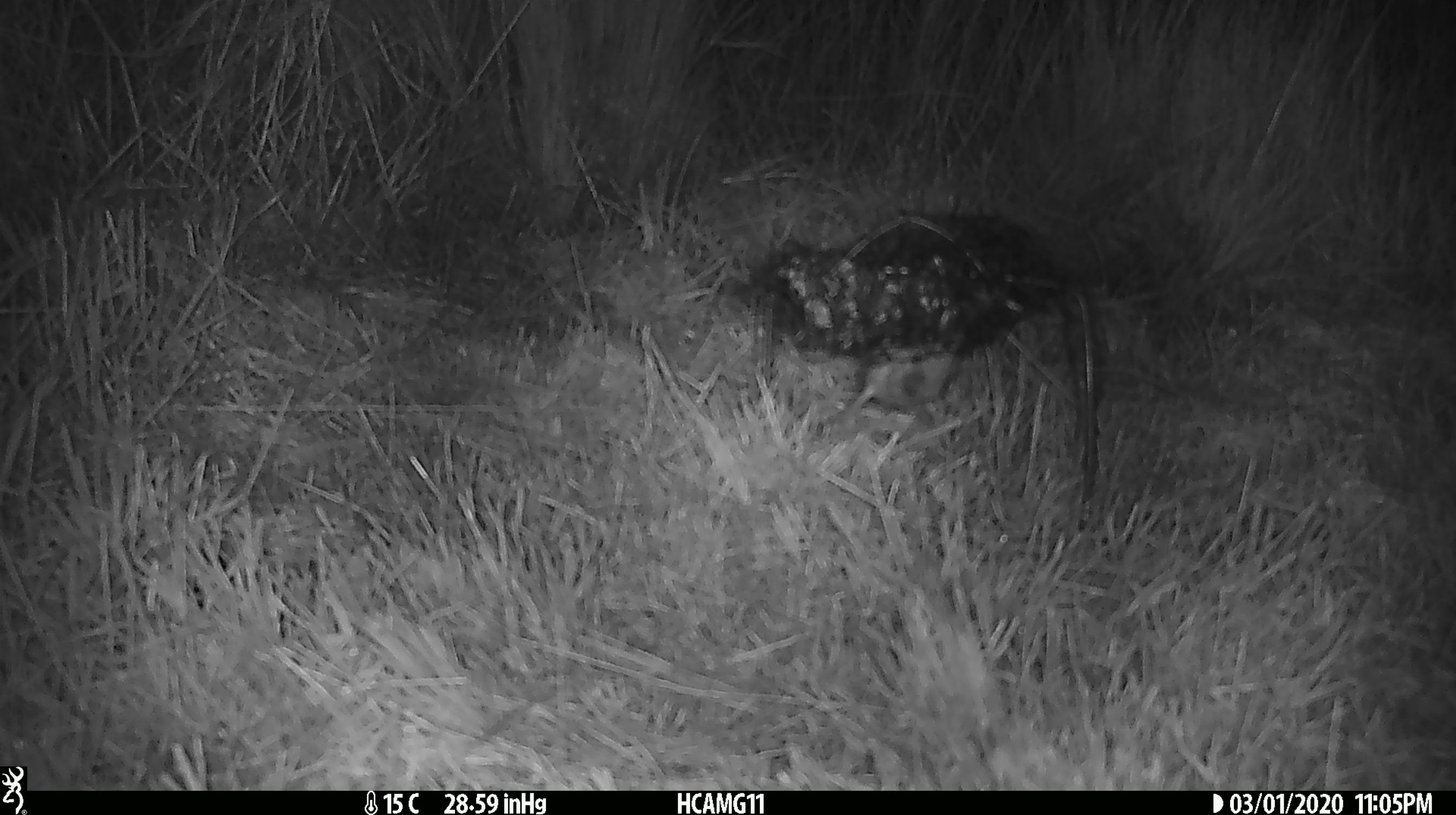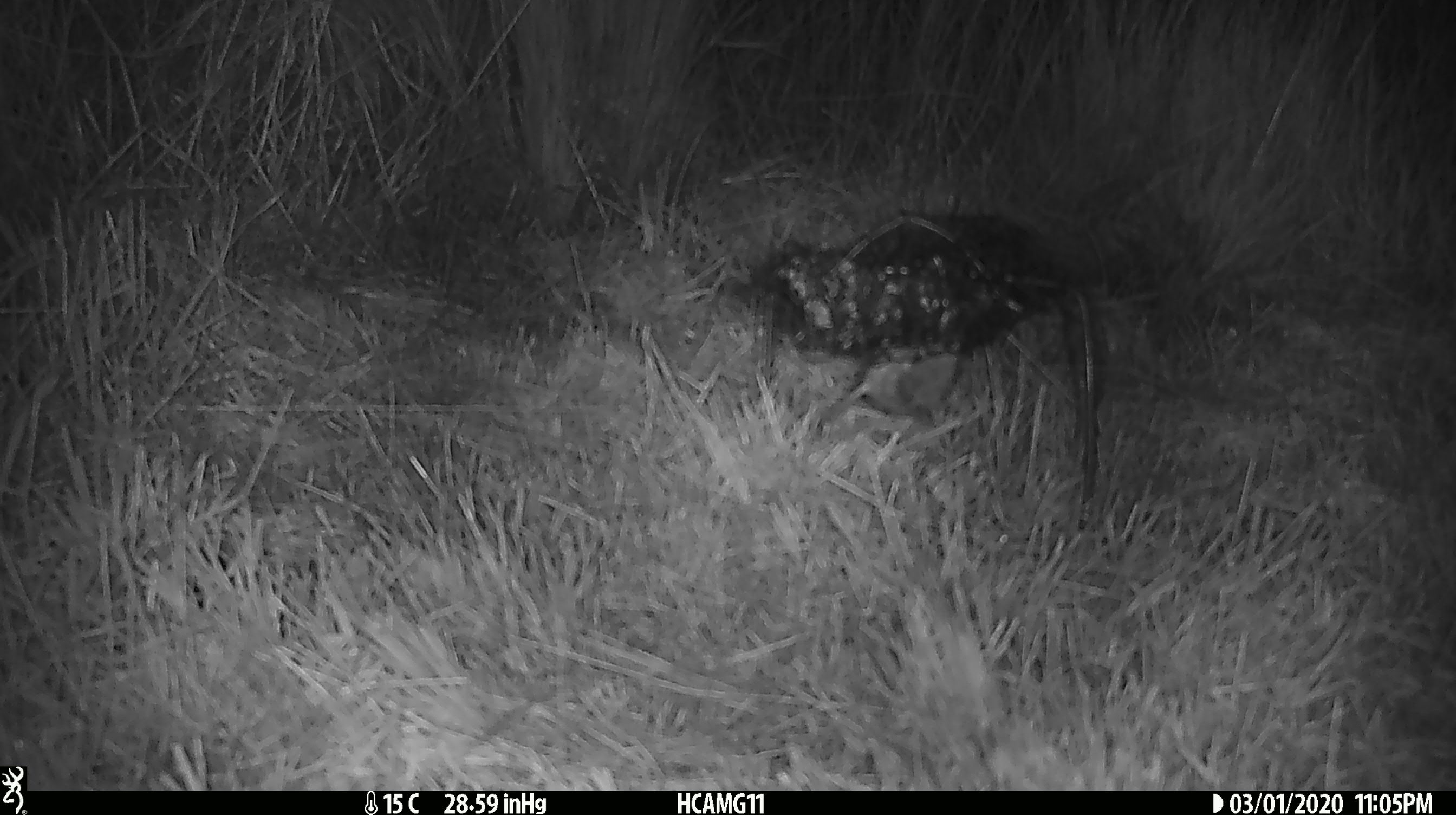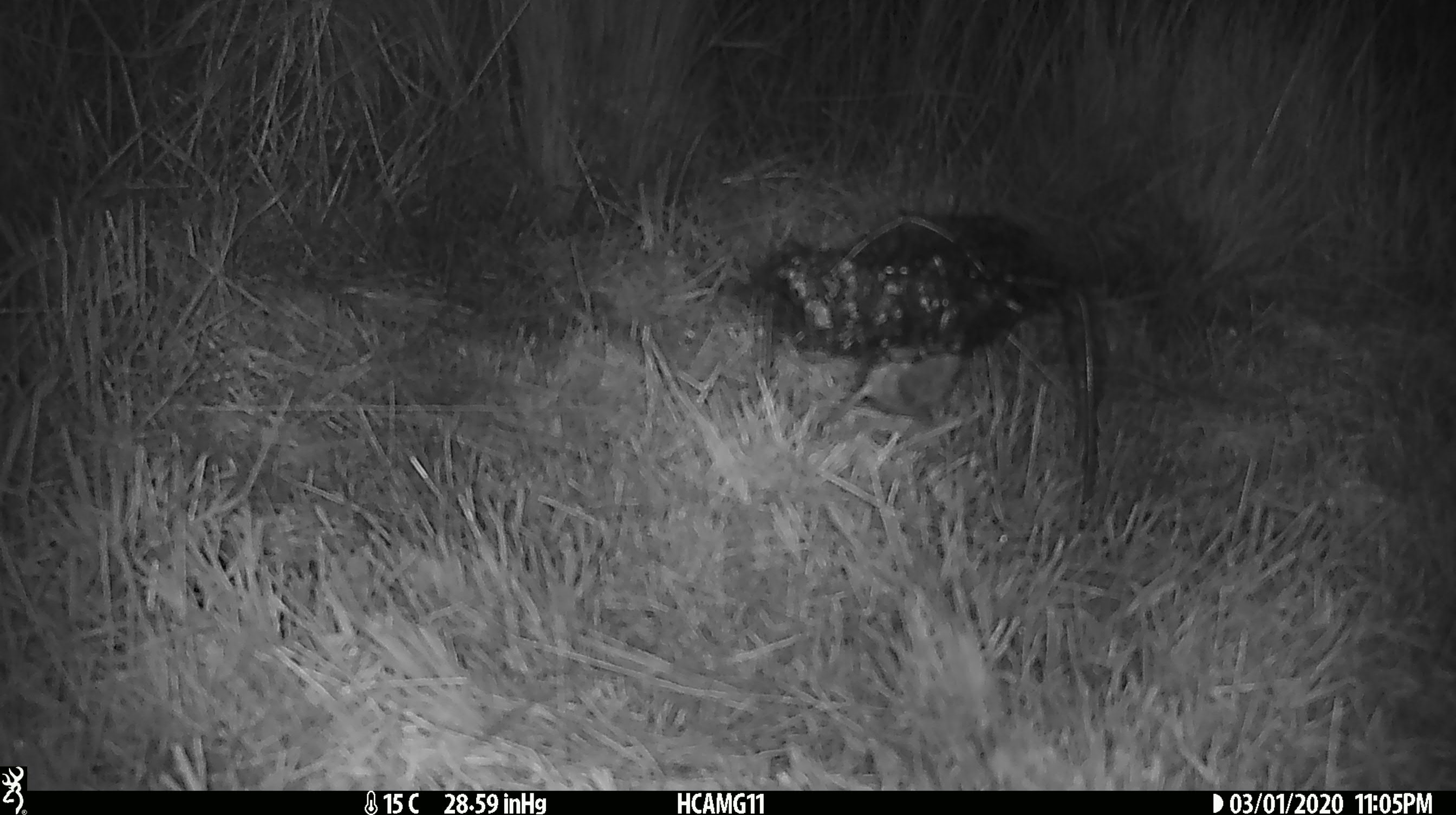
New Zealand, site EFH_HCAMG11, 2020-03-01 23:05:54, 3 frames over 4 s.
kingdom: Animalia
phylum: Chordata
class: Mammalia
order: Rodentia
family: Muridae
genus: Mus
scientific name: Mus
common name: mouse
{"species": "mouse (Mus)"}